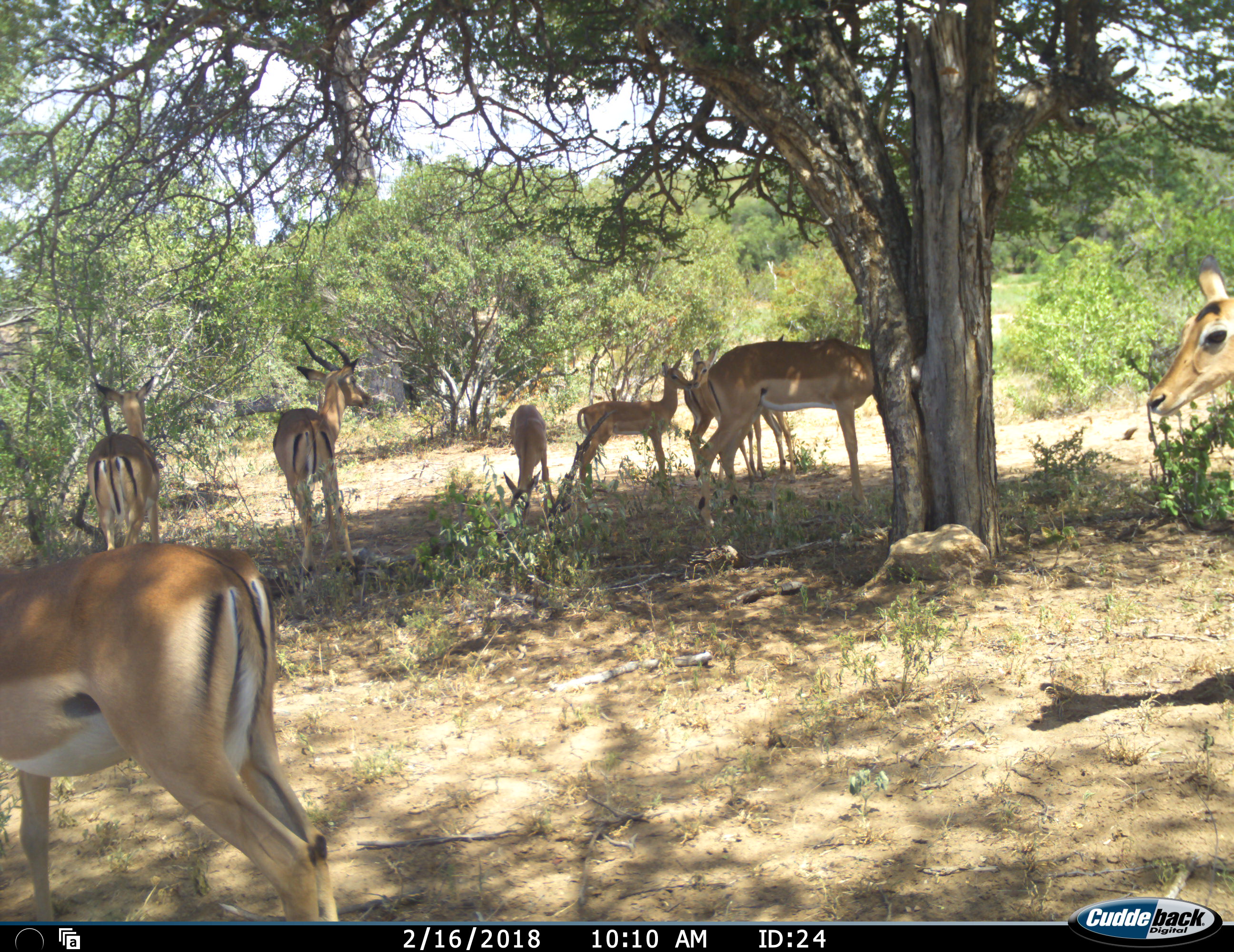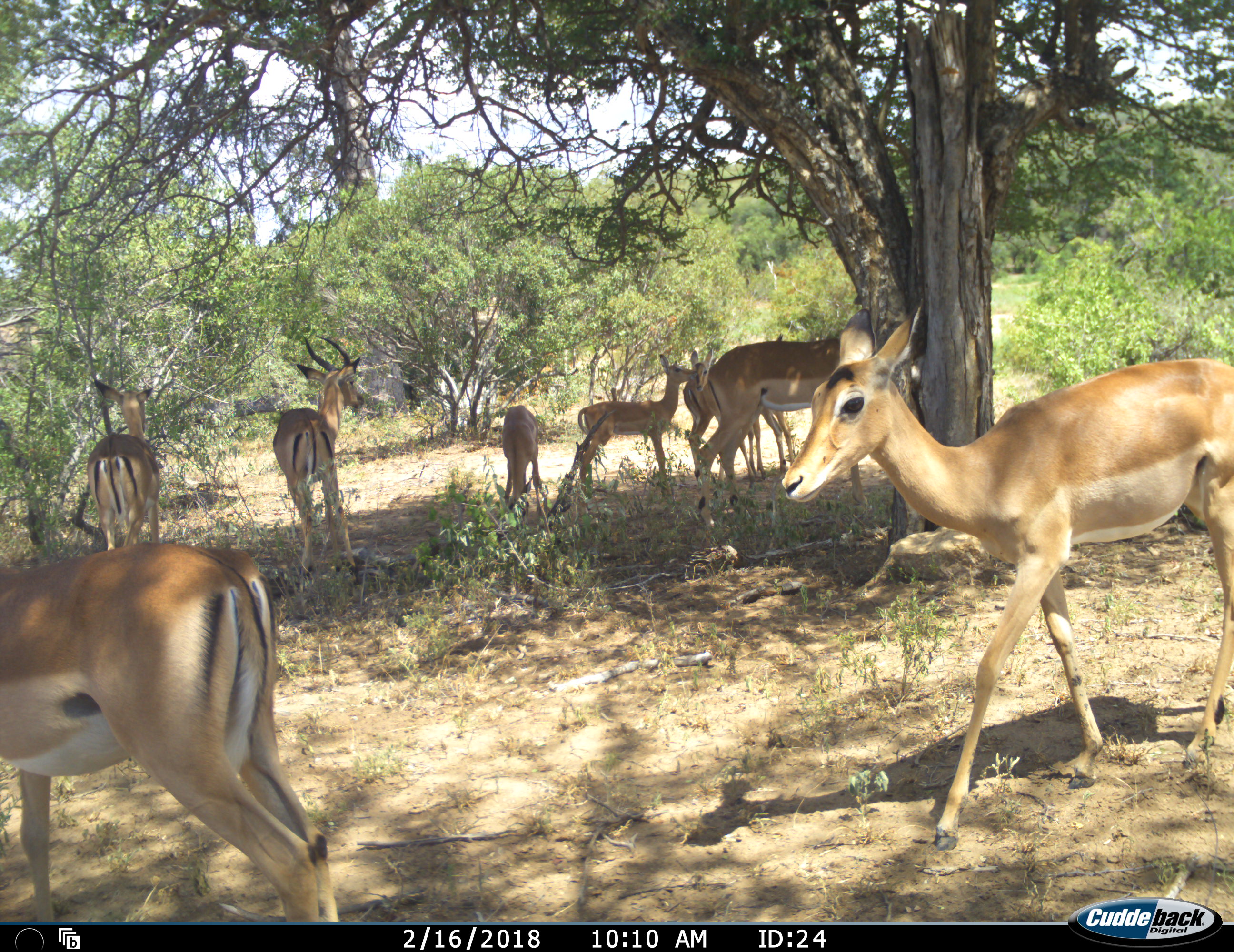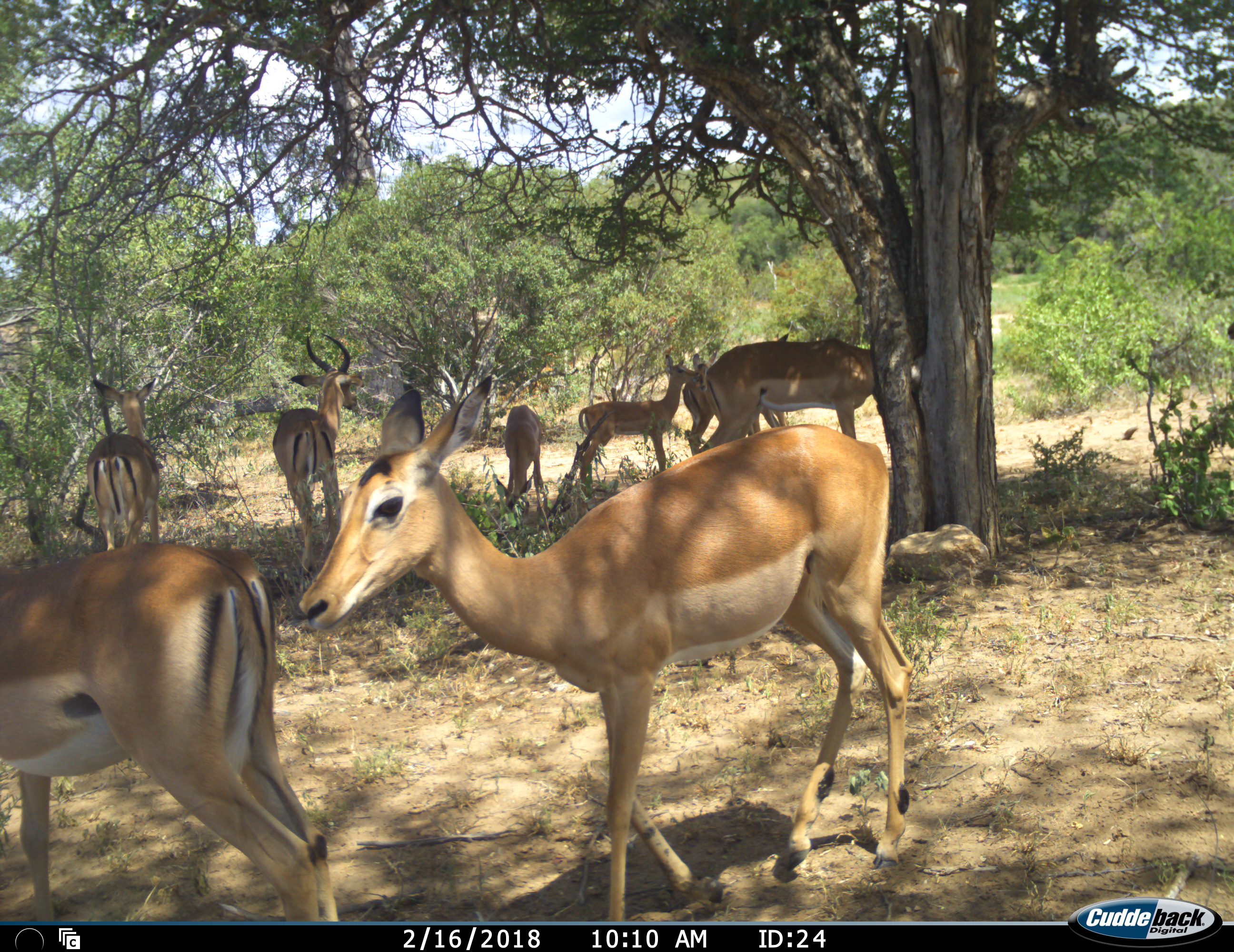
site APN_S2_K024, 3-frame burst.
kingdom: Animalia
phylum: Chordata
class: Mammalia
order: Artiodactyla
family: Bovidae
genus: Aepyceros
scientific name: Aepyceros melampus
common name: impala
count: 9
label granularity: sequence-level